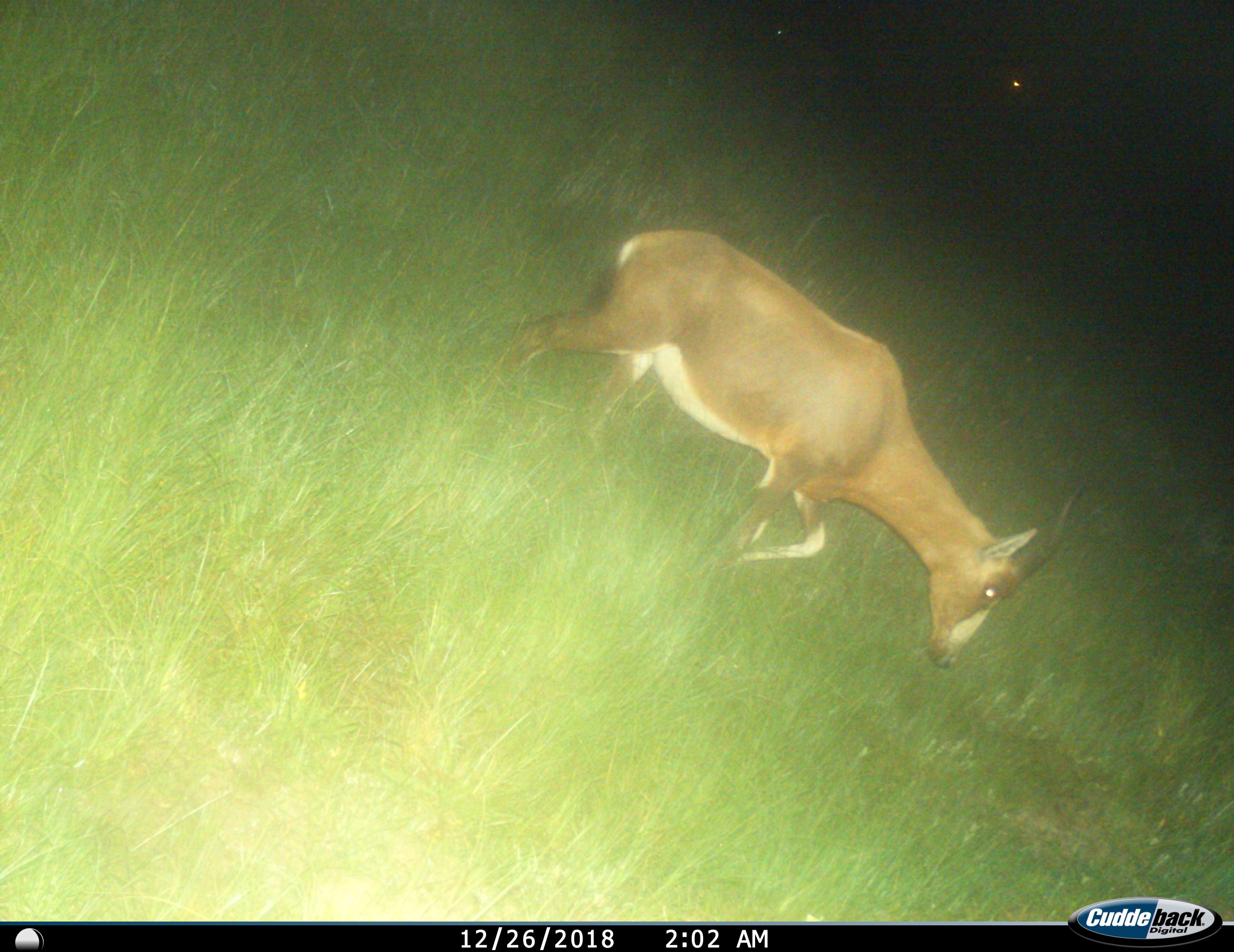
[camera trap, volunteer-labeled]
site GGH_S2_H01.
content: unidentified animal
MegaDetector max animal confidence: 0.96